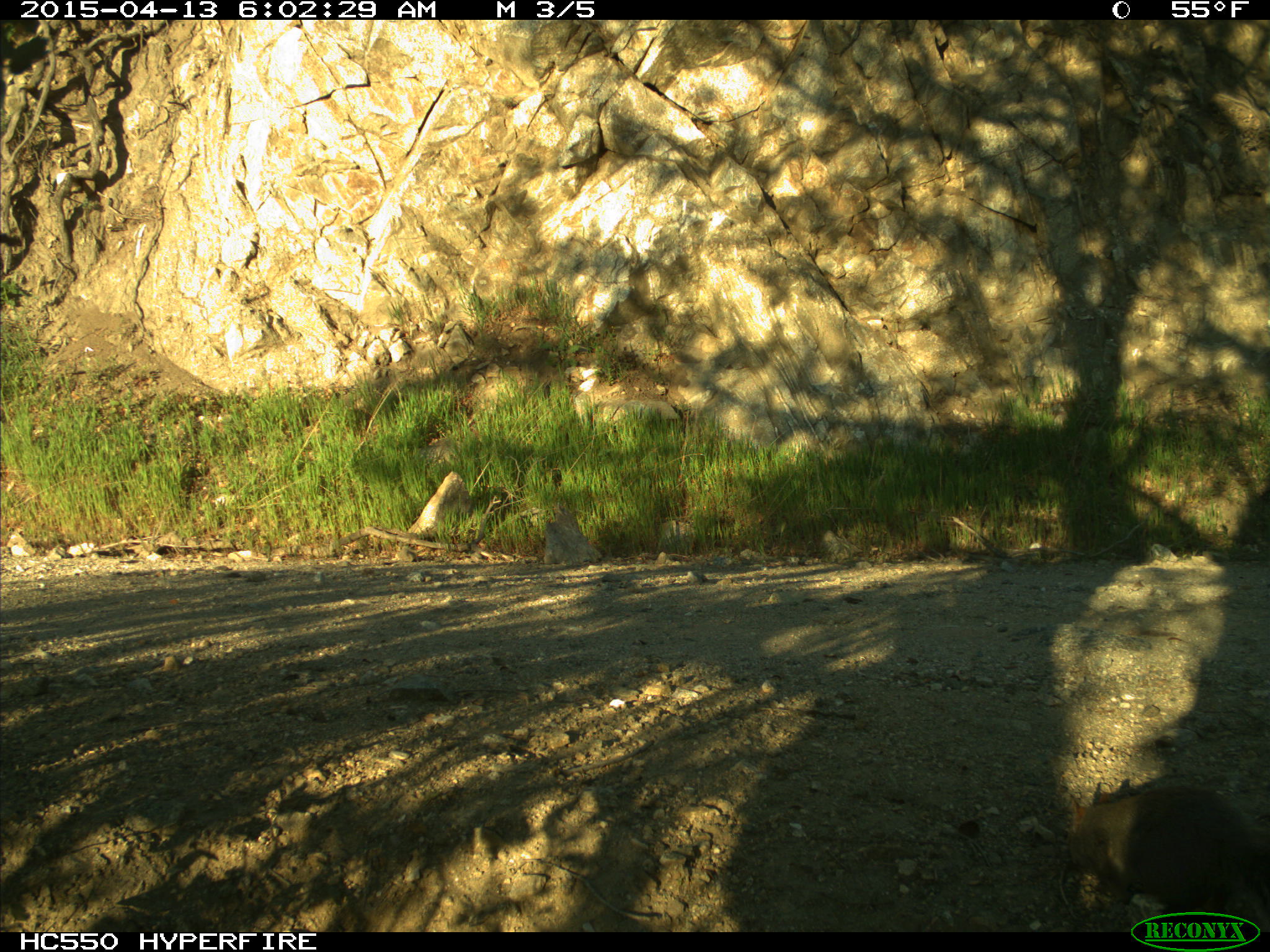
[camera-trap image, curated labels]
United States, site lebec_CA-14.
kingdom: Animalia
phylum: Chordata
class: Mammalia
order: Rodentia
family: Sciuridae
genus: Sciurus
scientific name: Sciurus carolinensis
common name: eastern gray squirrel